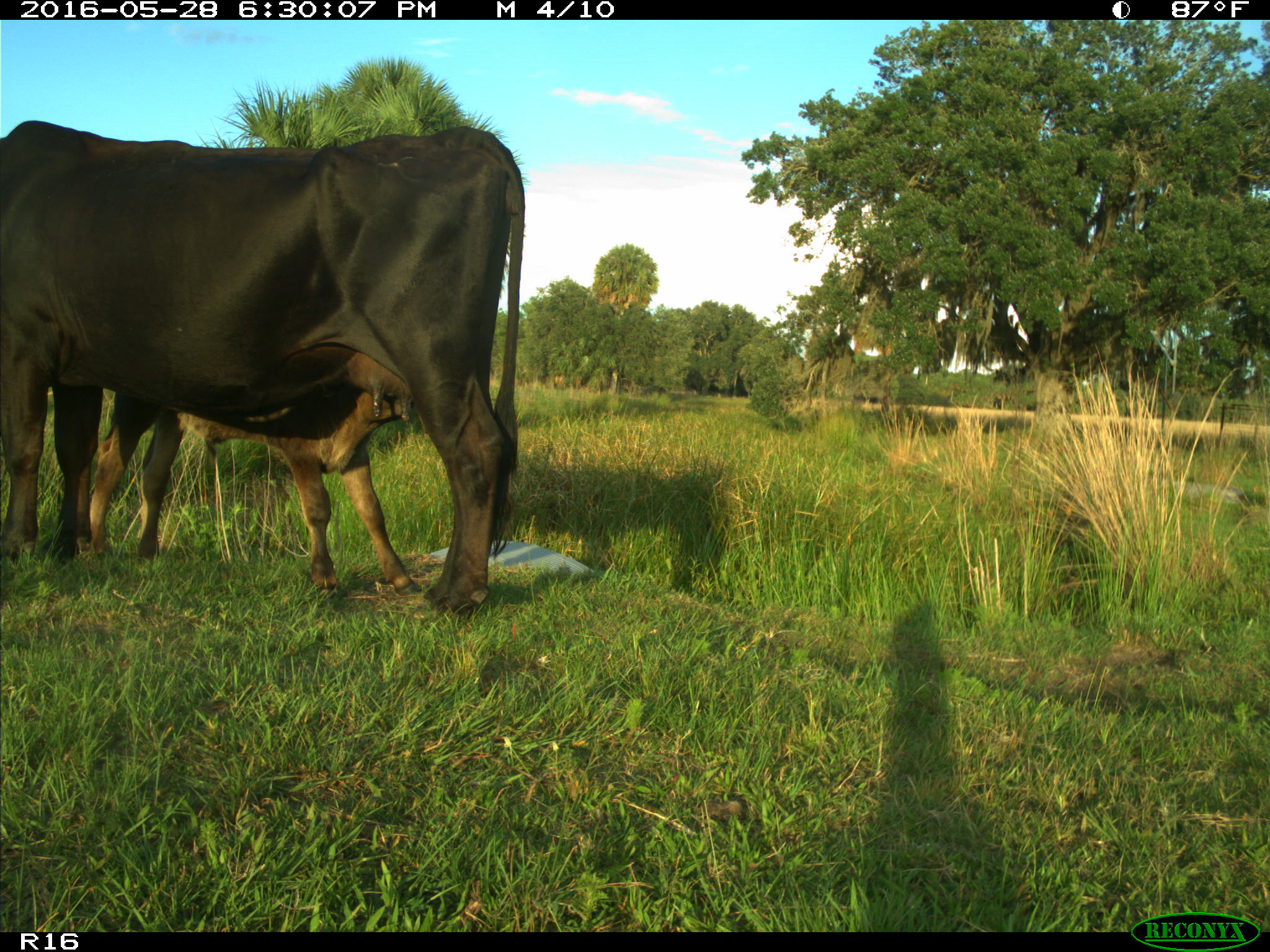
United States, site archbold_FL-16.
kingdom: Animalia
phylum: Chordata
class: Mammalia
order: Artiodactyla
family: Bovidae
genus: Bos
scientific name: Bos taurus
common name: domestic cow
Bos taurus (domestic cow).